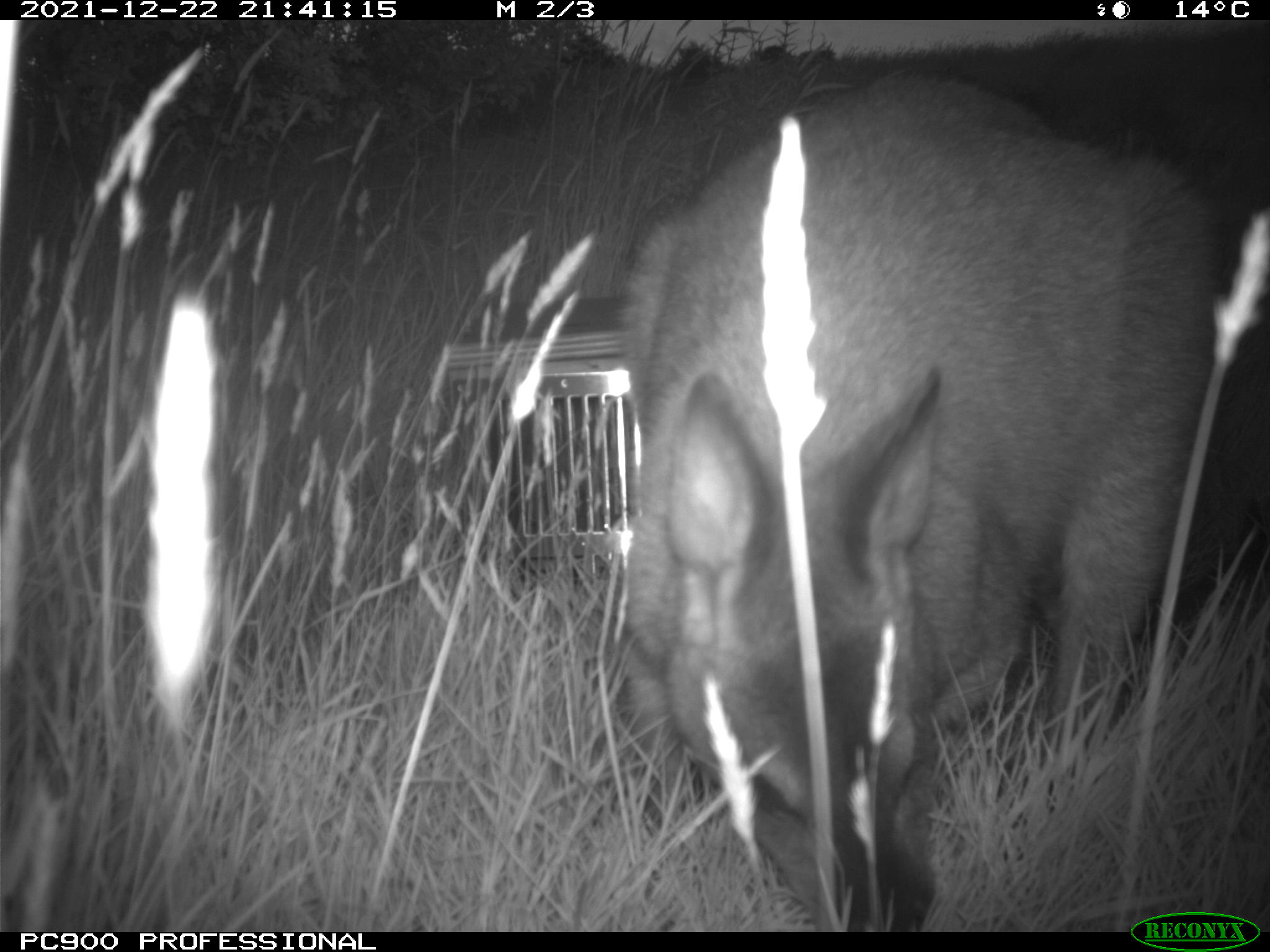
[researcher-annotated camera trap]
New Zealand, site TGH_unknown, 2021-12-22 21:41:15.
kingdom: Animalia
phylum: Chordata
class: Mammalia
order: Diprotodontia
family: Macropodidae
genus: Notamacropus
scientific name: Notamacropus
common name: wallaby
Wallaby (Notamacropus).